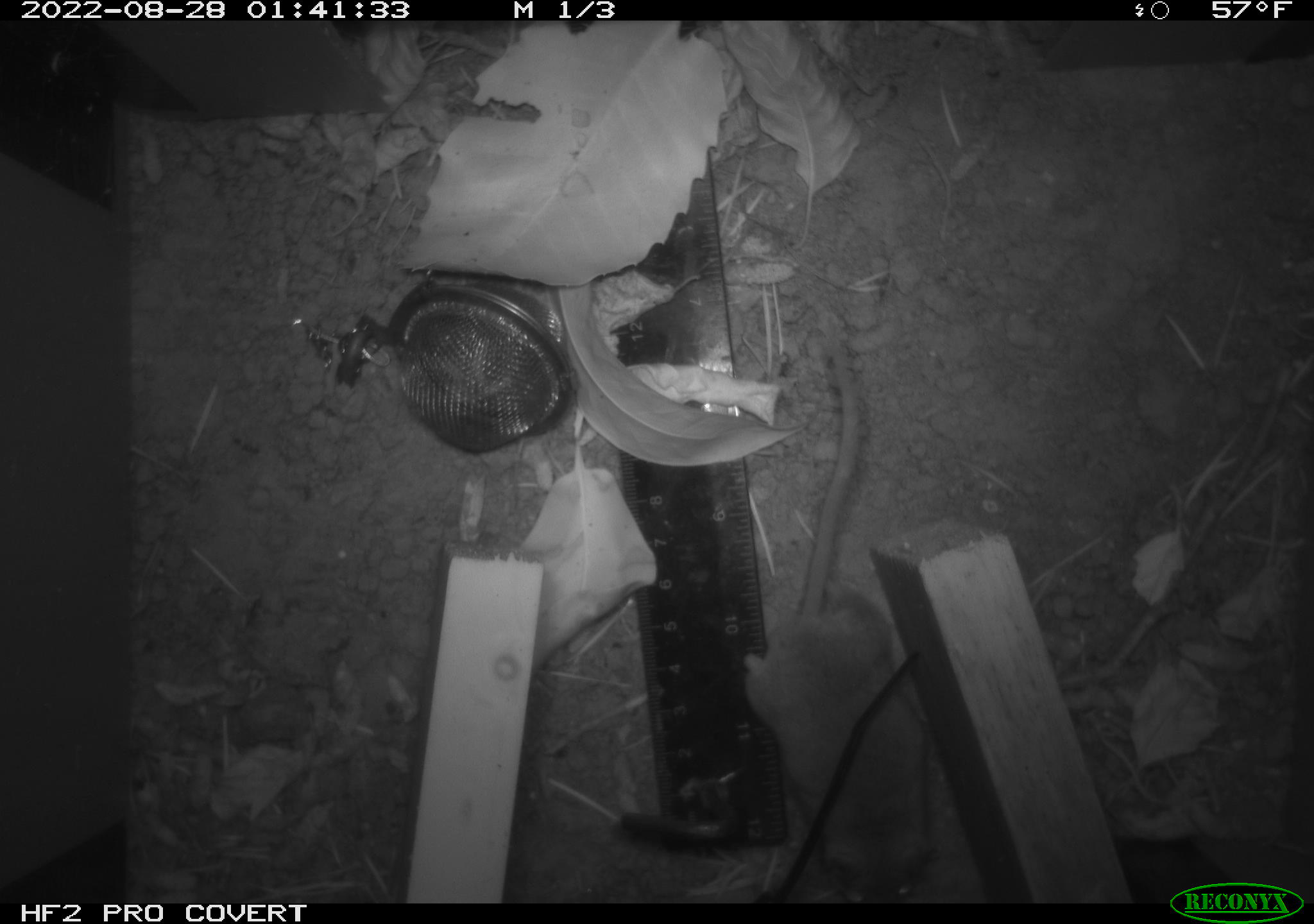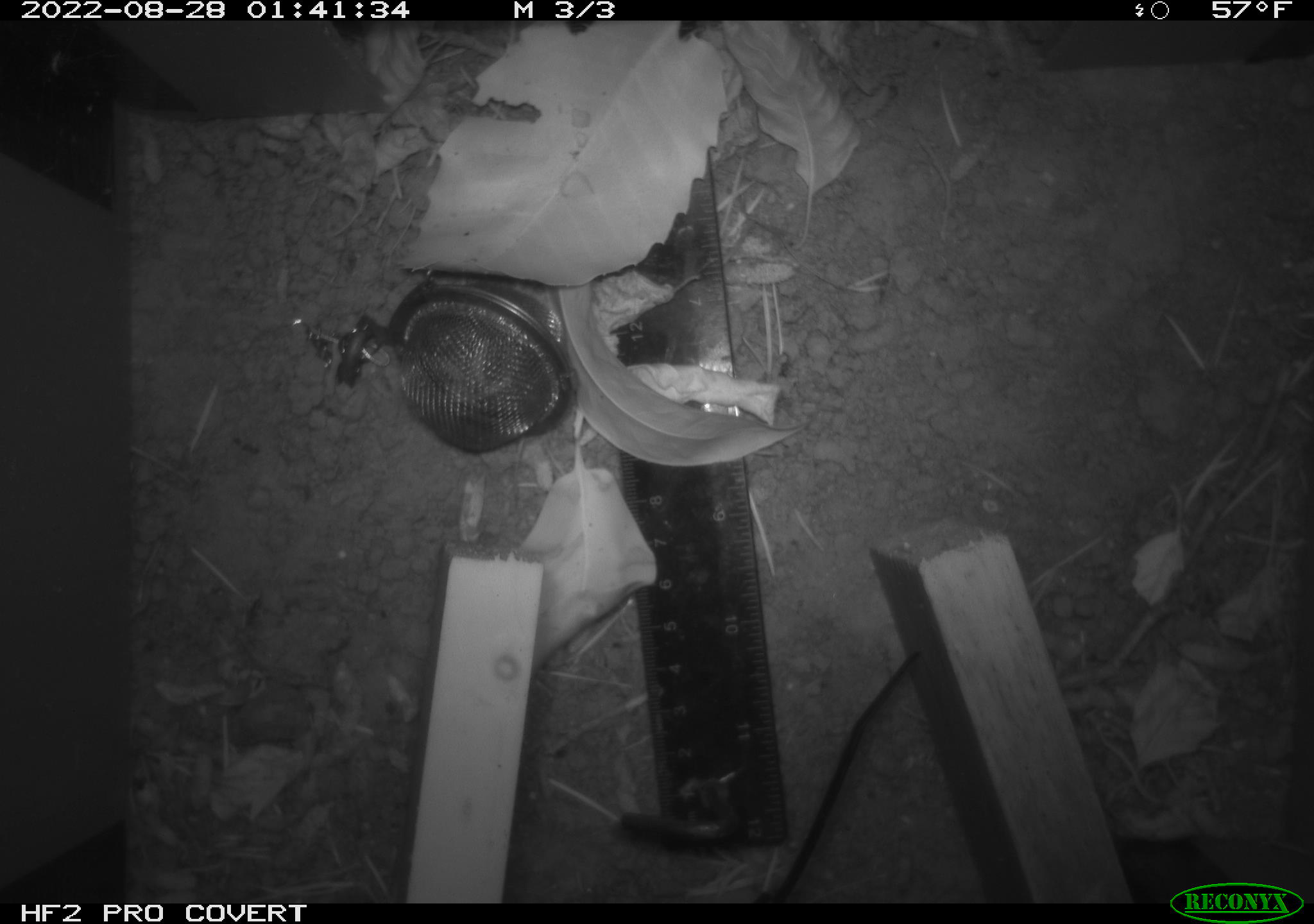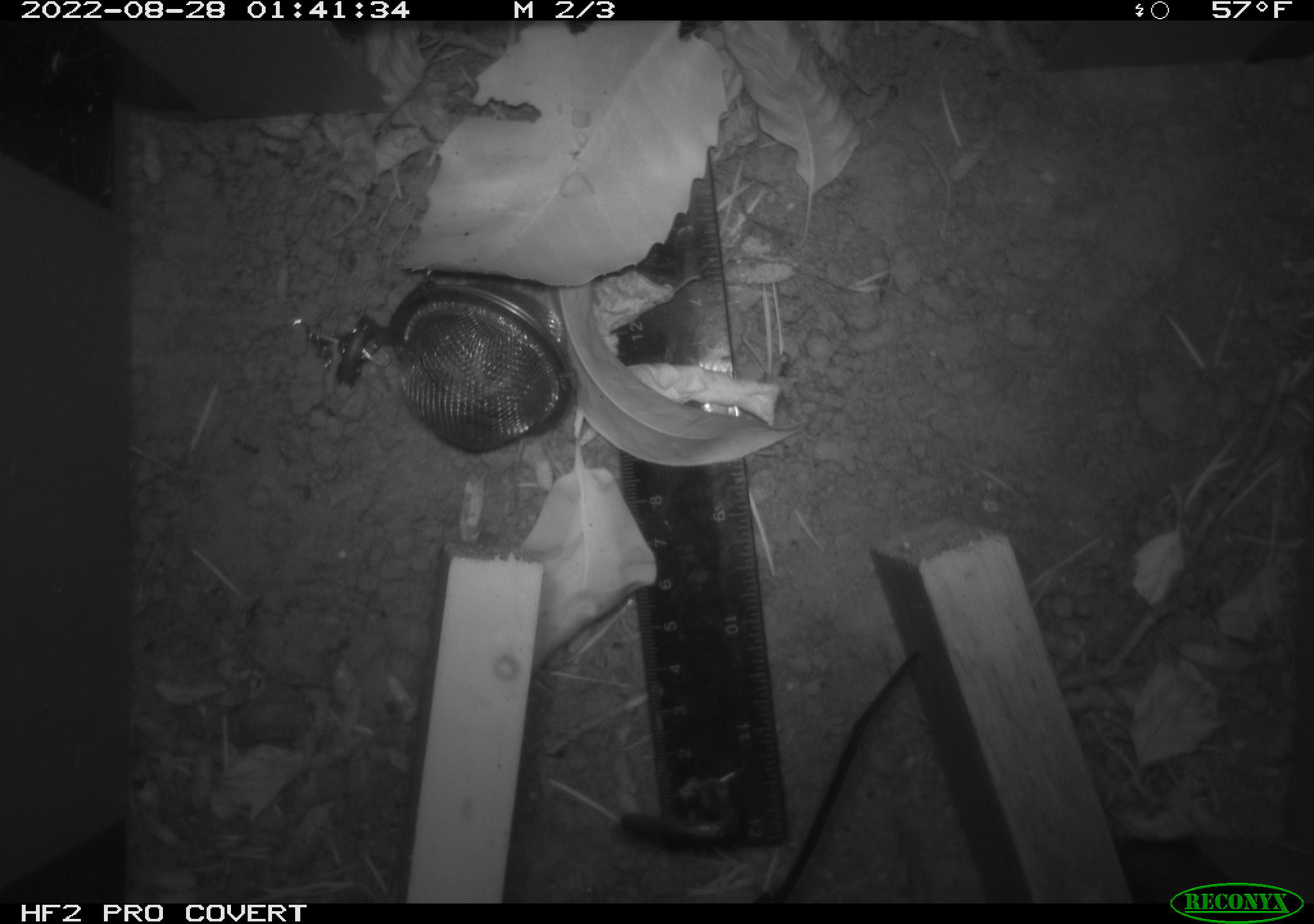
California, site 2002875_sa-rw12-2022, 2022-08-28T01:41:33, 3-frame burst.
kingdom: Animalia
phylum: Chordata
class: Mammalia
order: Rodentia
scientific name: Rodentia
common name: rodent